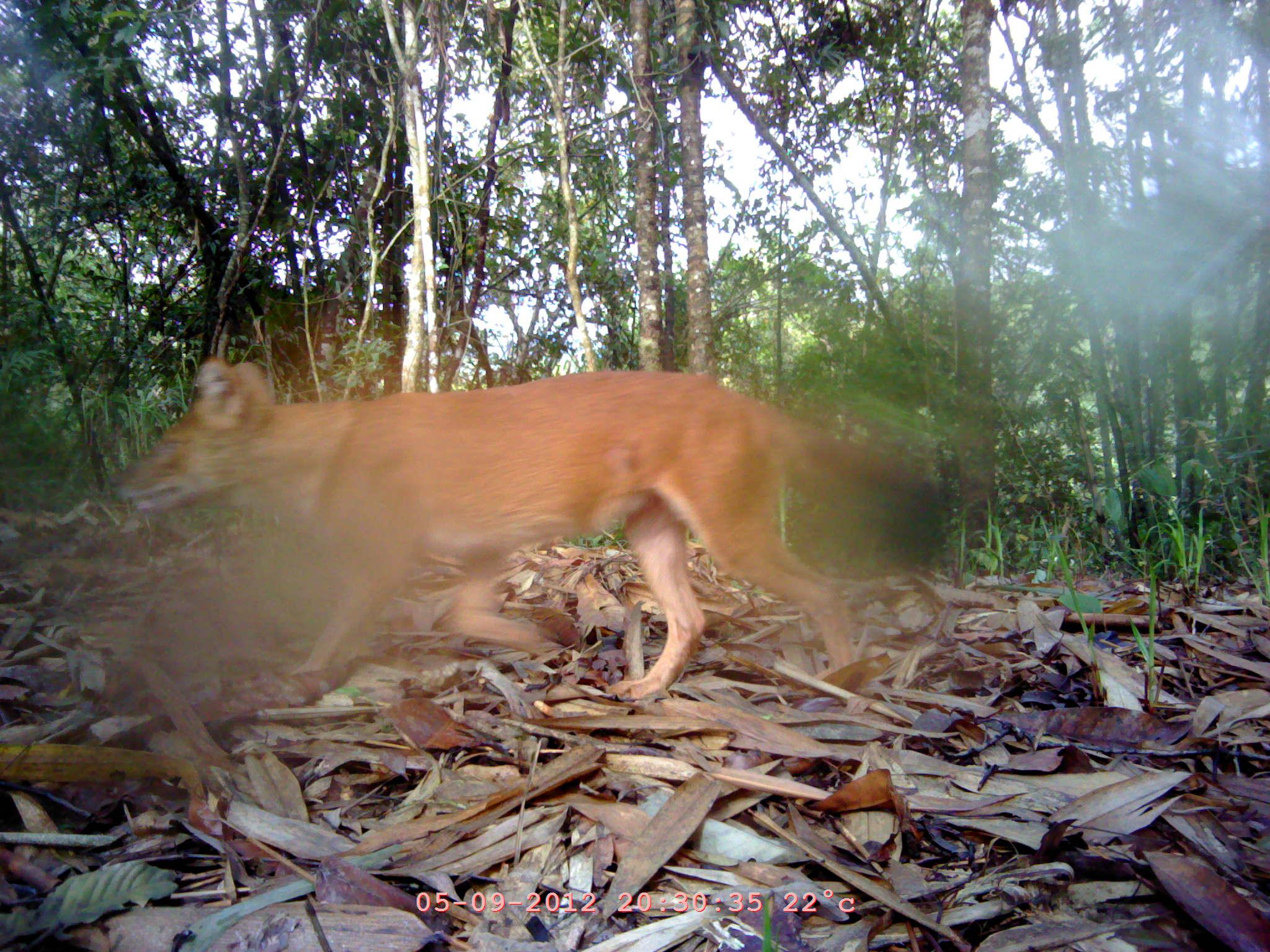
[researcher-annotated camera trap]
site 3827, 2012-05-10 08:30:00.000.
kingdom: Animalia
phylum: Chordata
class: Mammalia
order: Carnivora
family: Canidae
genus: Cuon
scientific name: Cuon alpinus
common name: dhole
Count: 1.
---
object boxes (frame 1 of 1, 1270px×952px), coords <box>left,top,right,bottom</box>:
cuon alpinus: <box>106,353,894,707</box>